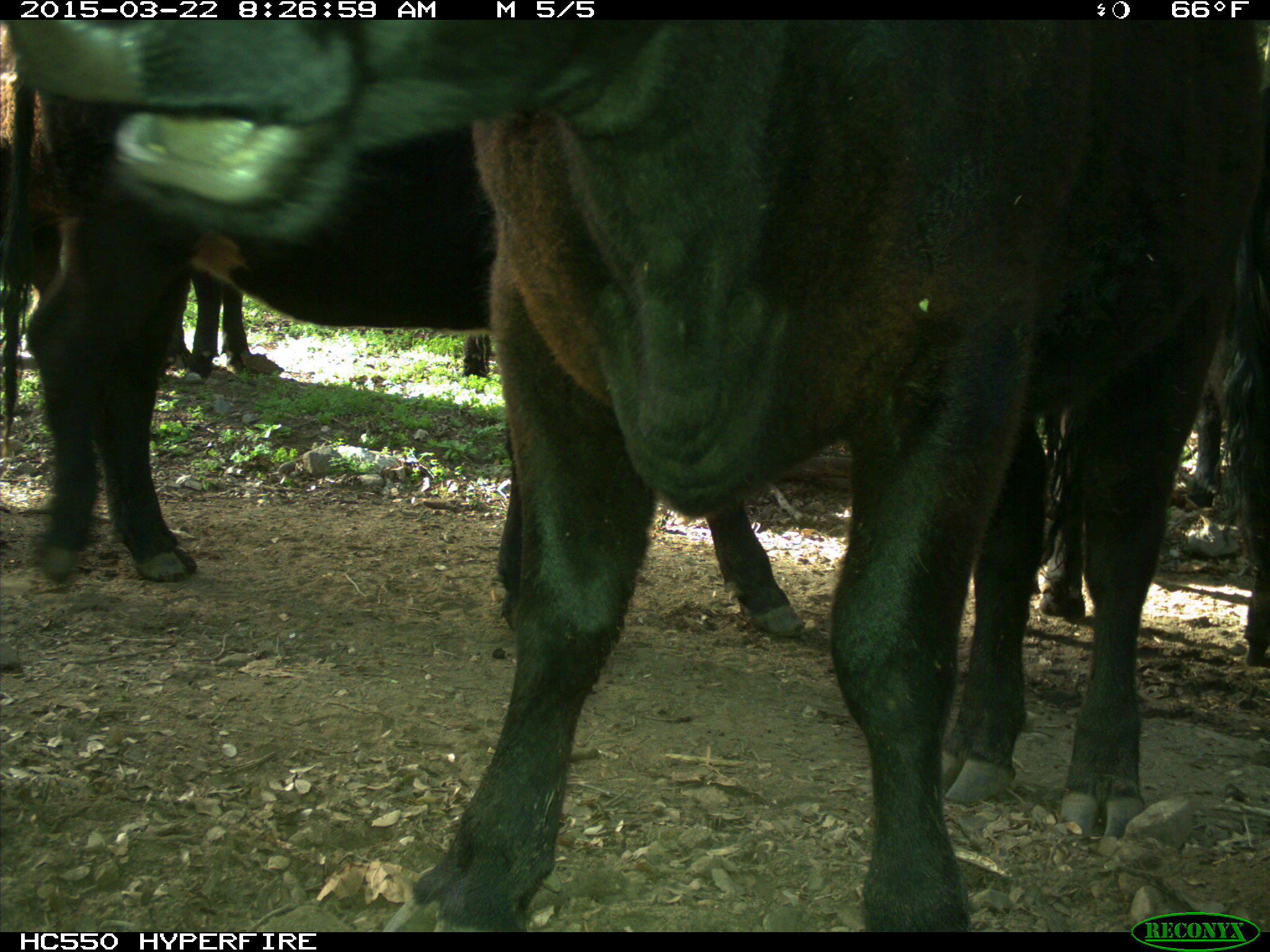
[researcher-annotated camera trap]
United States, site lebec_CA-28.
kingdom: Animalia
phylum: Chordata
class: Mammalia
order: Artiodactyla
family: Bovidae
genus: Bos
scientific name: Bos taurus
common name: domestic cow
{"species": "Bos taurus (domestic cow)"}